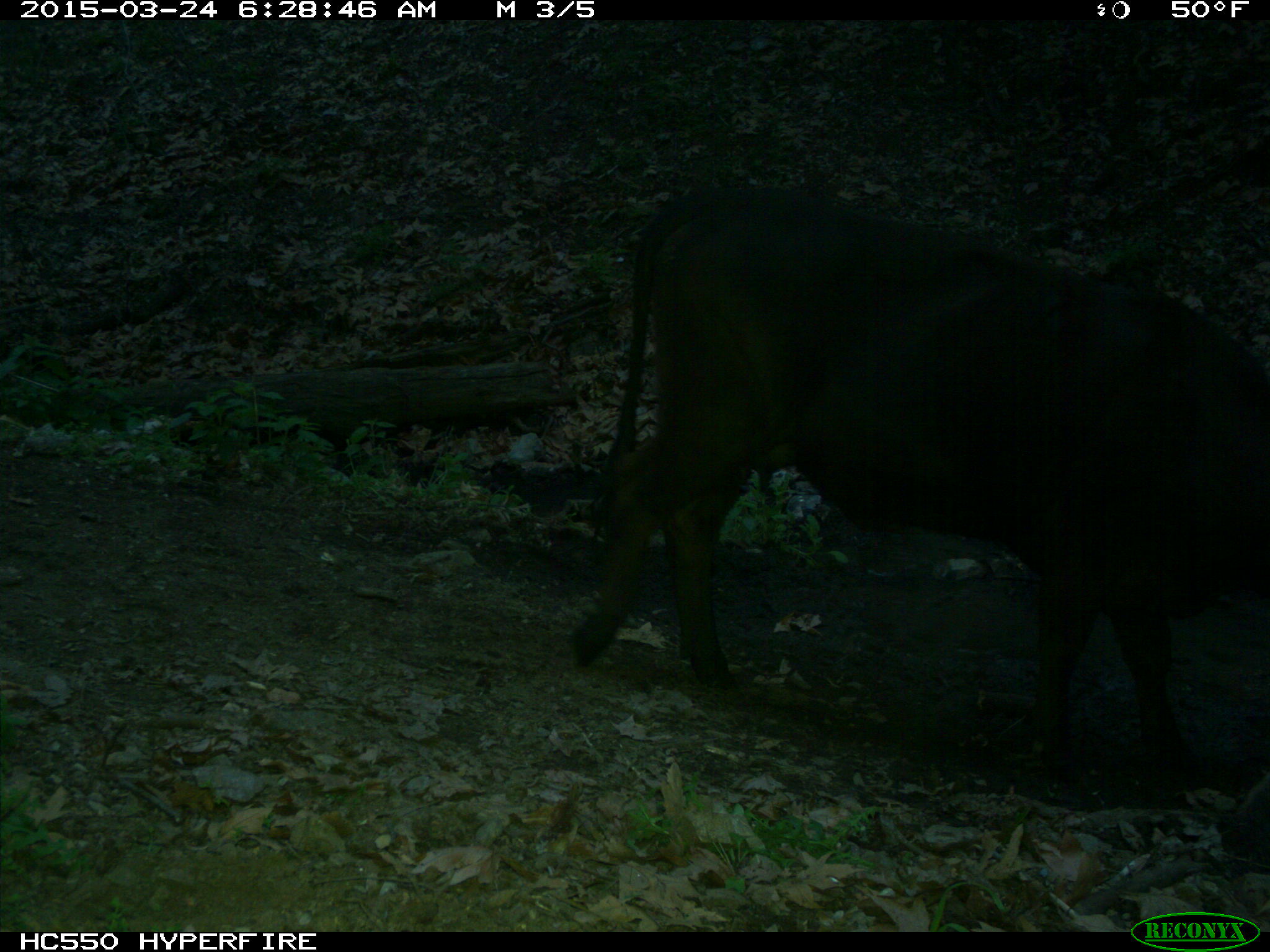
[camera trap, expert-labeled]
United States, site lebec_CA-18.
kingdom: Animalia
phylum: Chordata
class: Mammalia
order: Artiodactyla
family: Bovidae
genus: Bos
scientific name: Bos taurus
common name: domestic cow